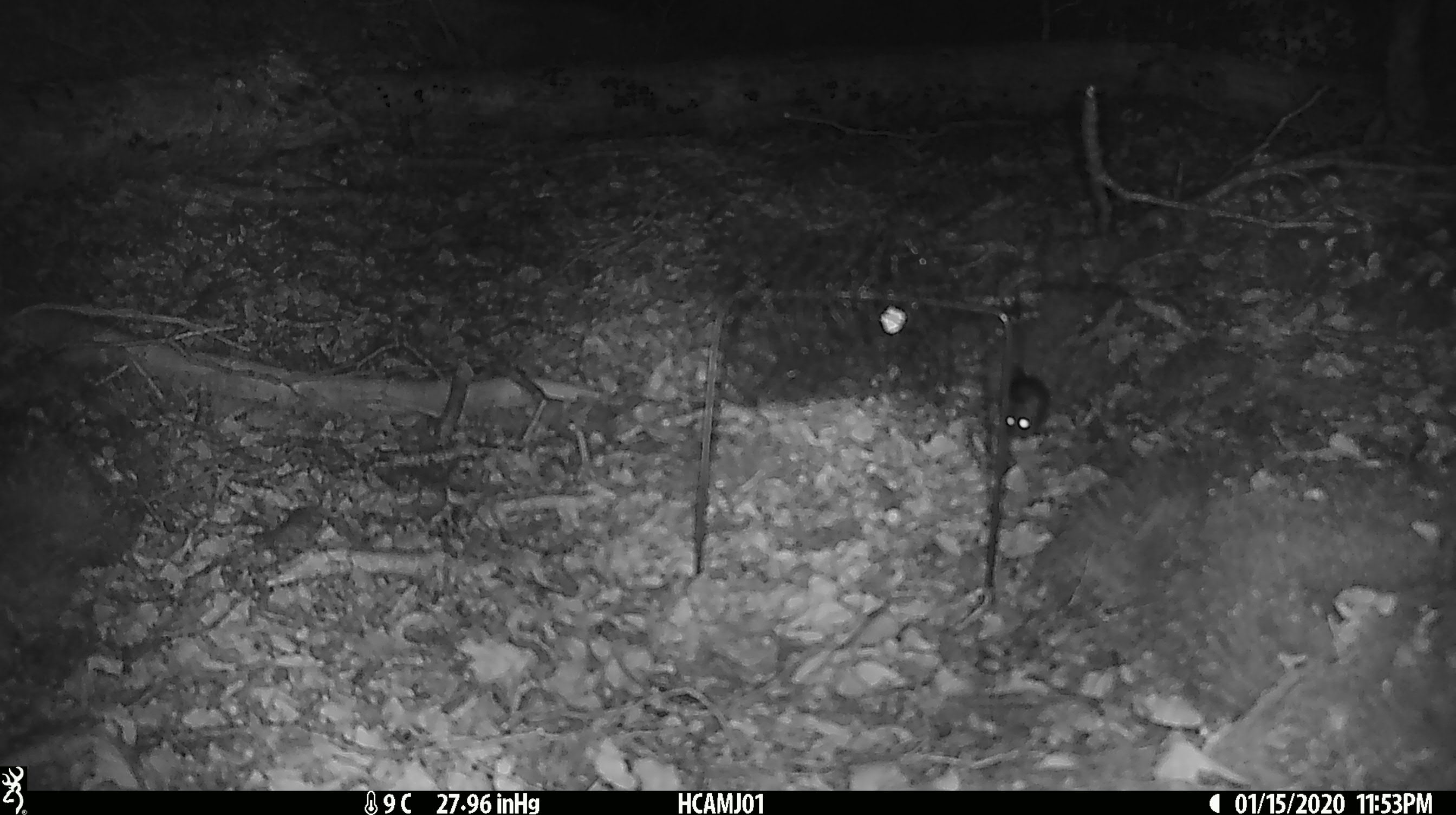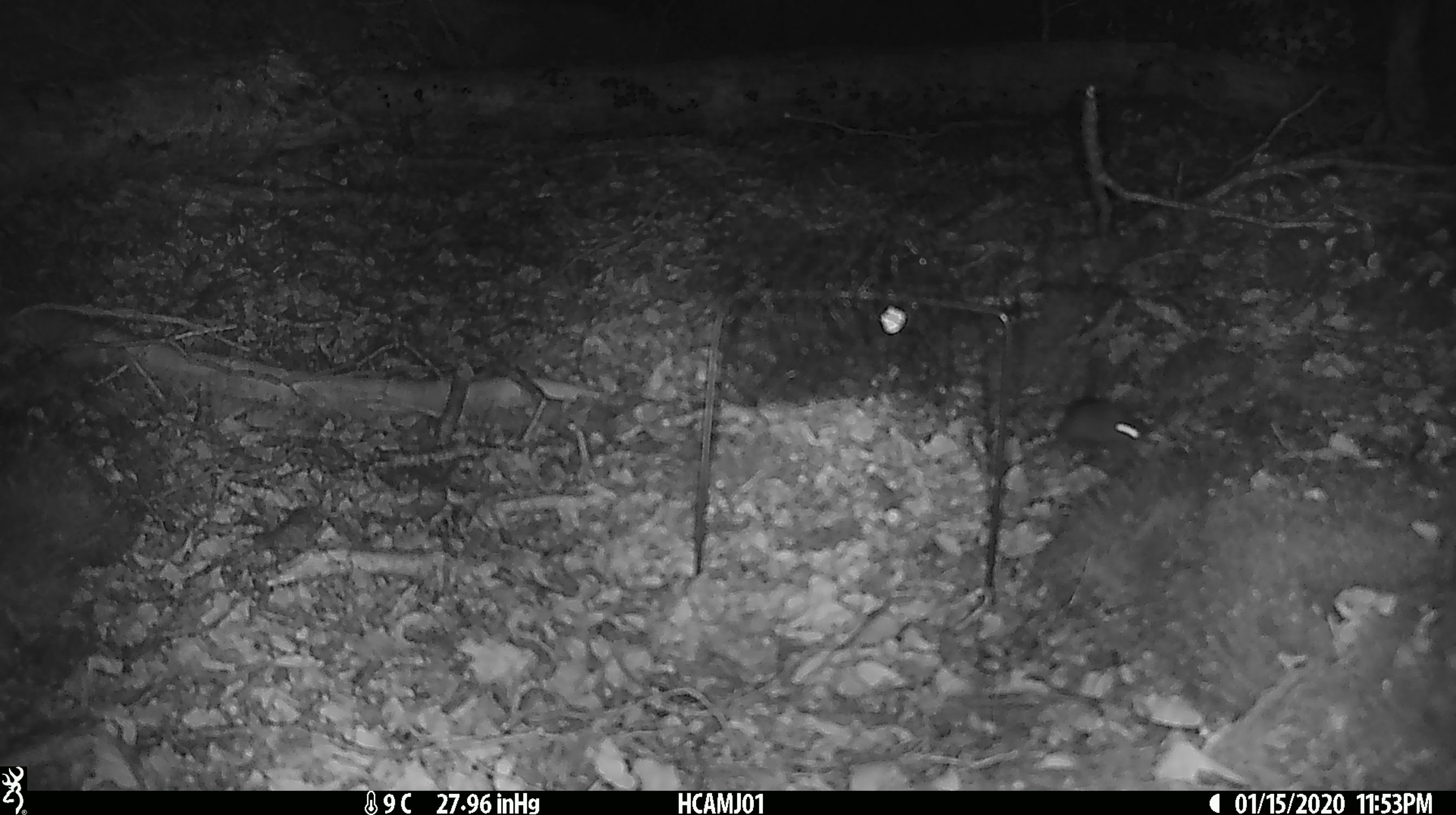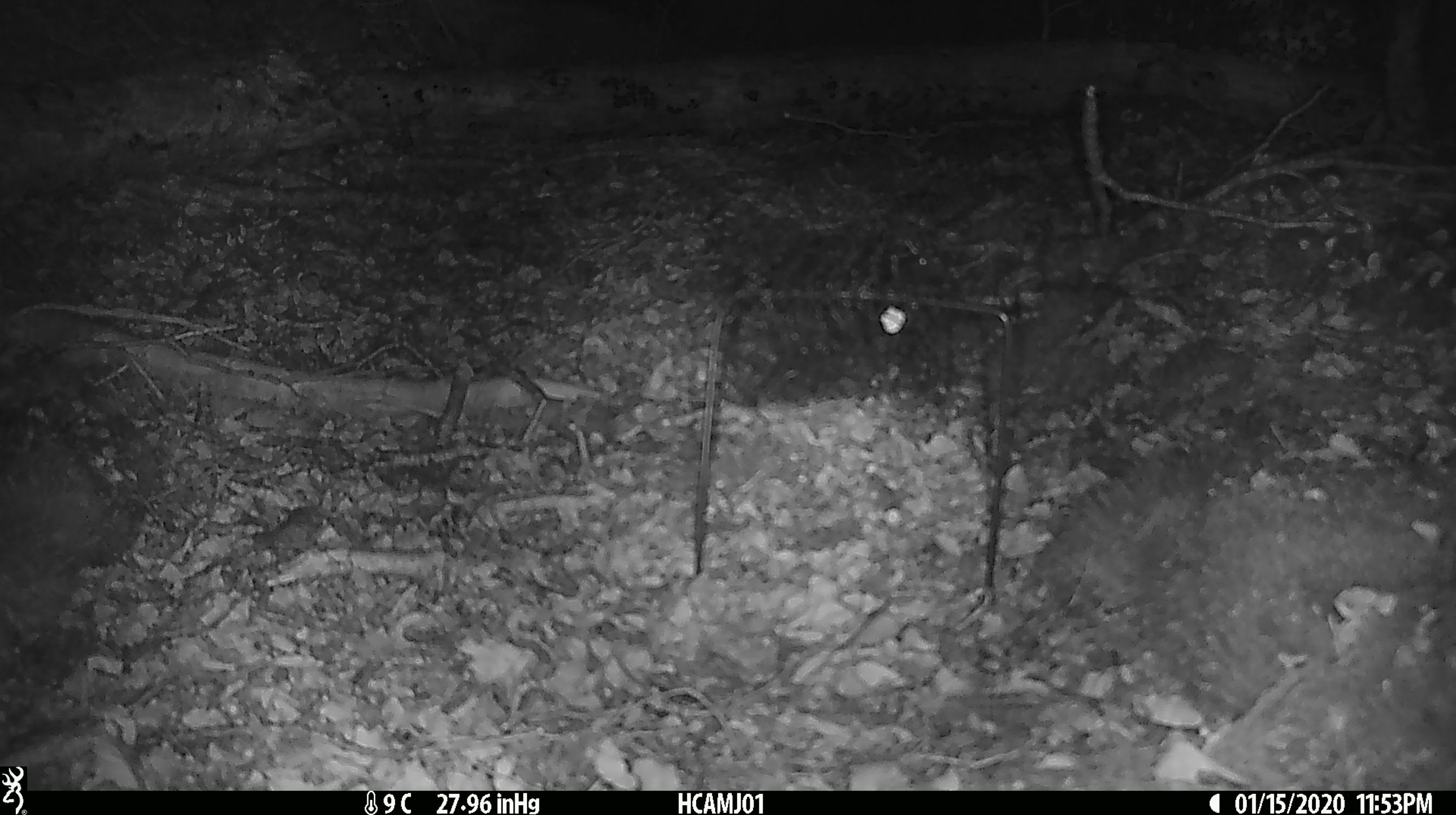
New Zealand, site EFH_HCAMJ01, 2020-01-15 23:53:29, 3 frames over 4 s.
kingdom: Animalia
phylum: Chordata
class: Mammalia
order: Rodentia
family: Muridae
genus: Mus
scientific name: Mus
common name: mouse